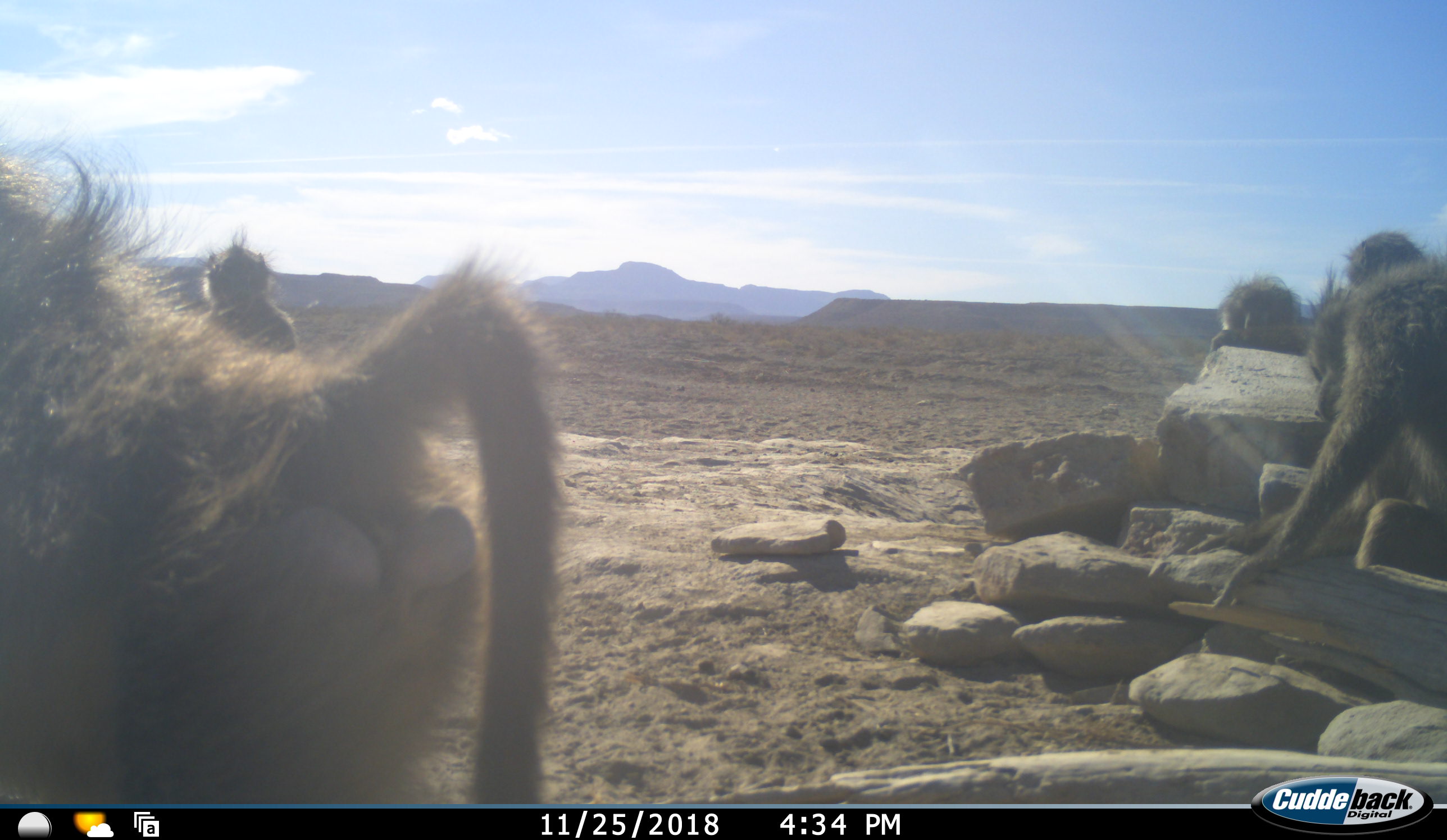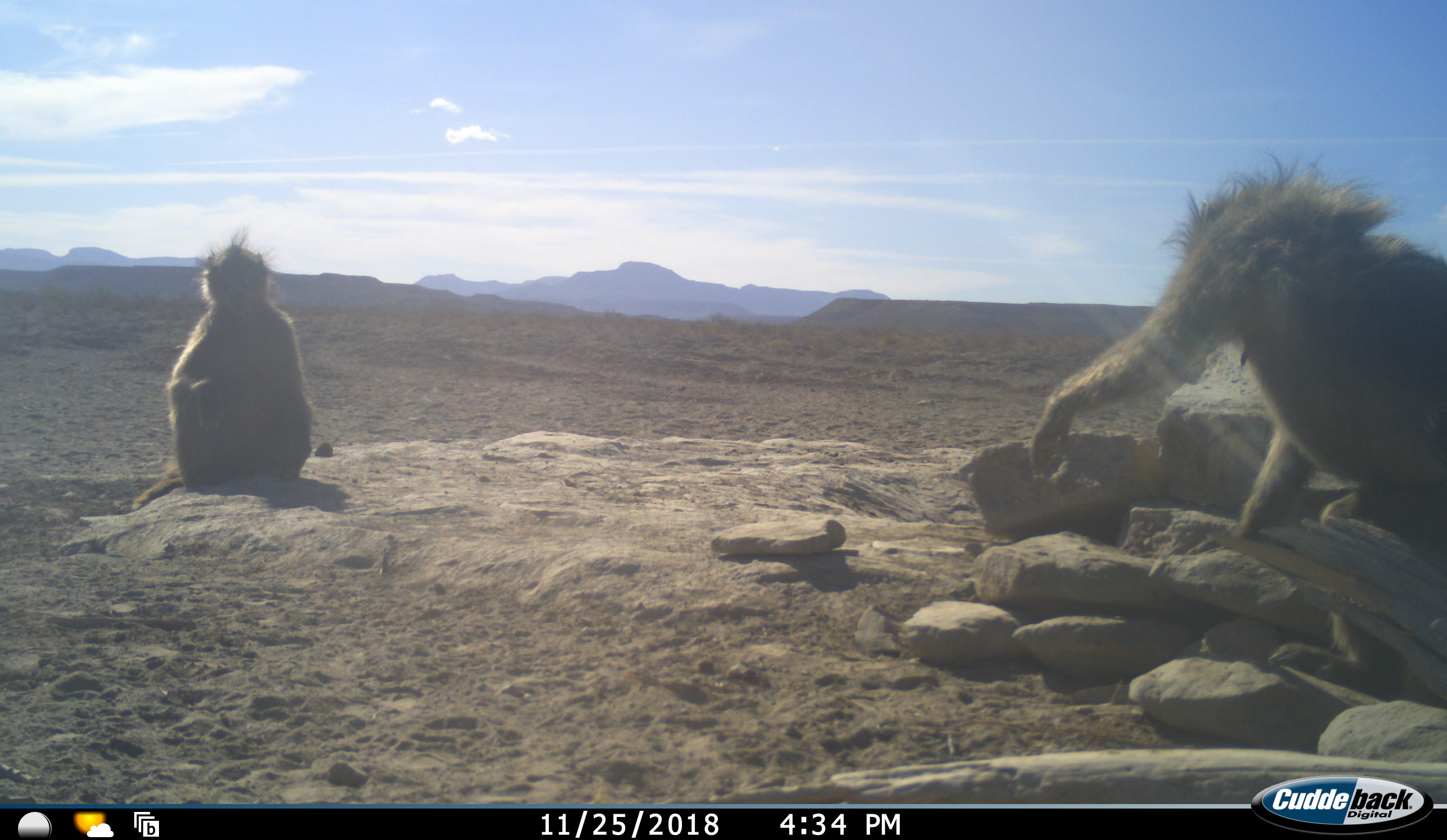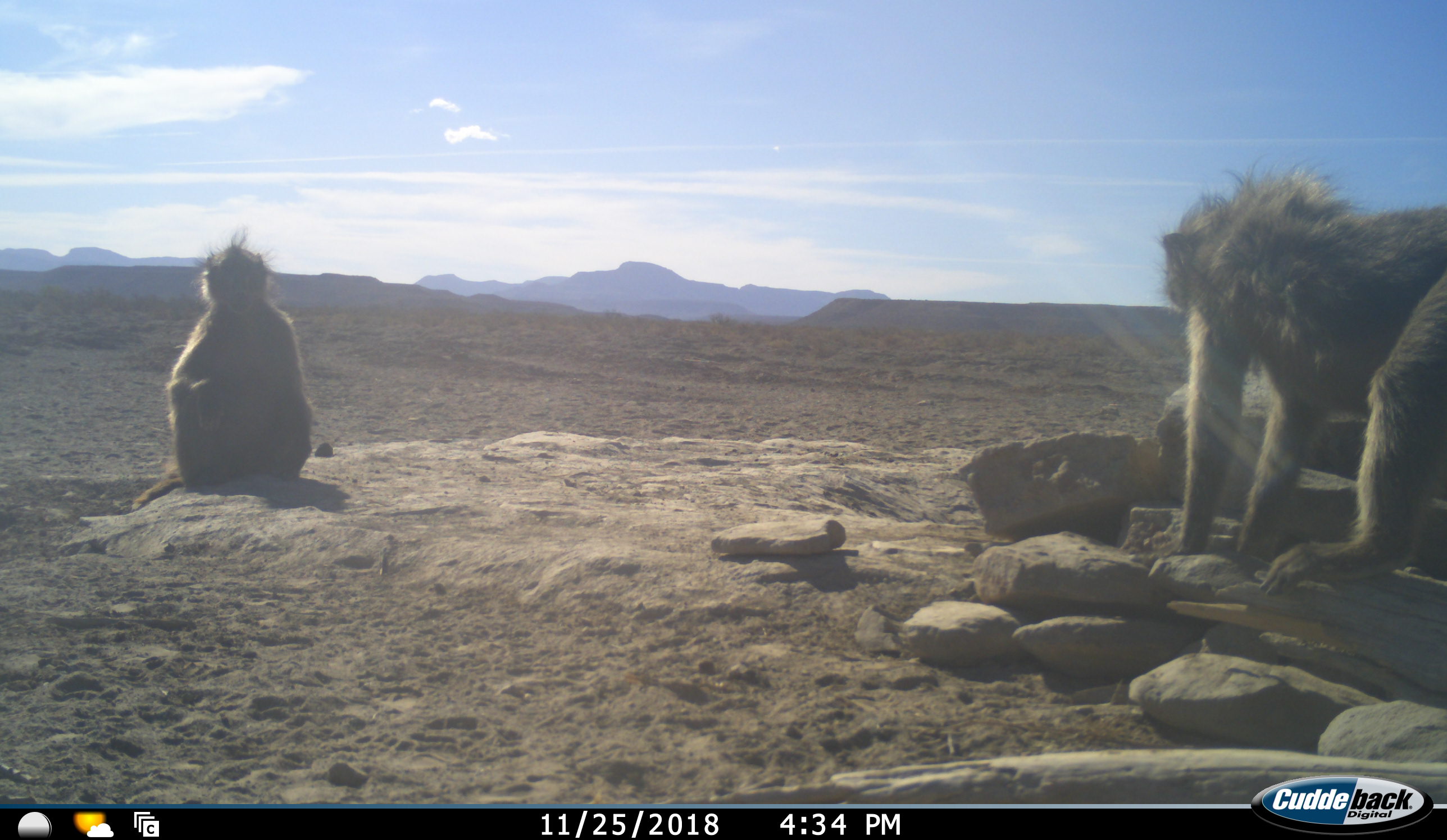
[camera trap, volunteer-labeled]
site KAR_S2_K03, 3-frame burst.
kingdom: Animalia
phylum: Chordata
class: Mammalia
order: Primates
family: Cercopithecidae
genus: Papio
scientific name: Papio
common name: baboon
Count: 5.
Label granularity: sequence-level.